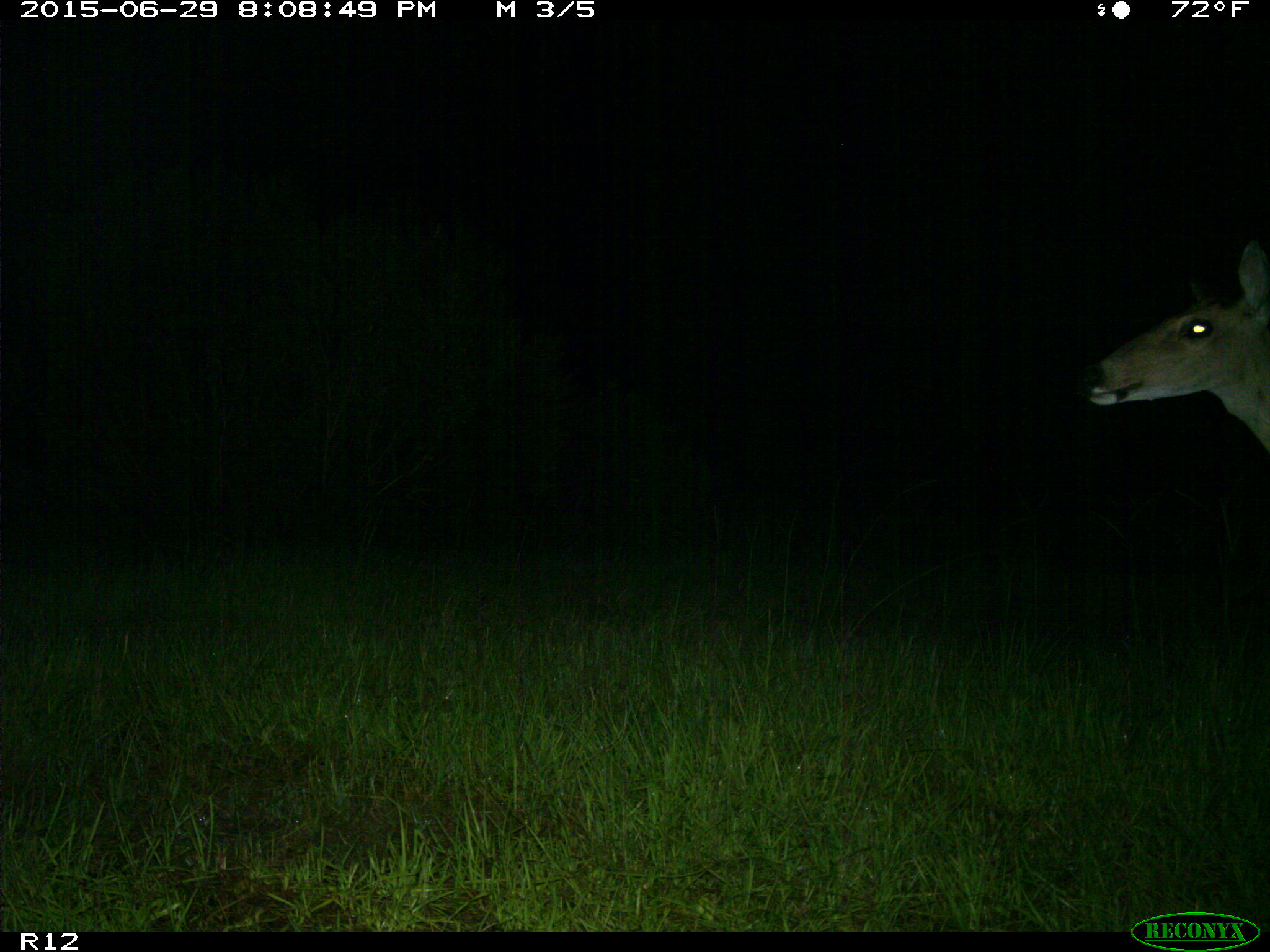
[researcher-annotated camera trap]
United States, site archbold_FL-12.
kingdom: Animalia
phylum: Chordata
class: Mammalia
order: Artiodactyla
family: Cervidae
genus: Odocoileus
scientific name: Odocoileus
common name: deer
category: unidentified deer